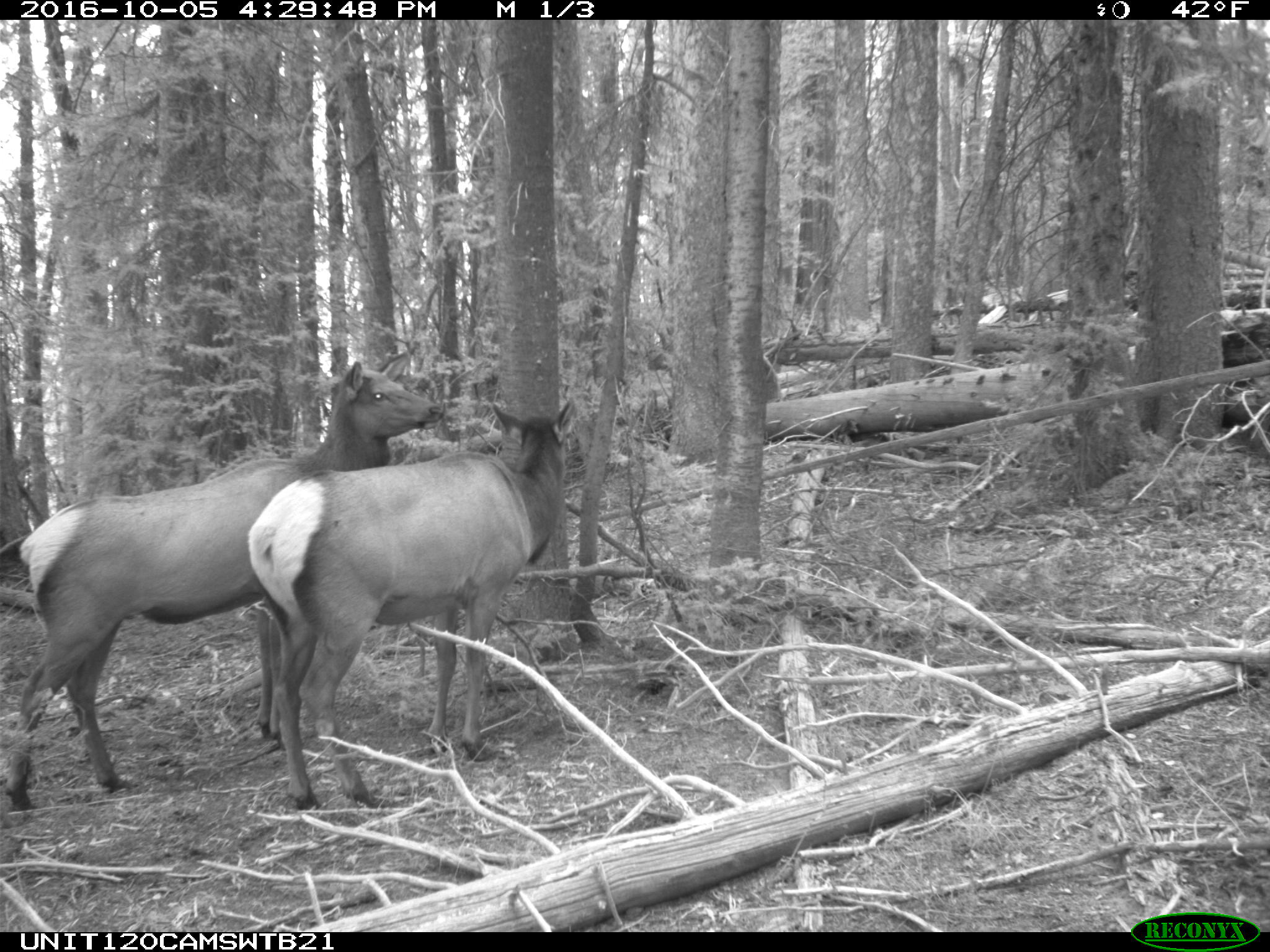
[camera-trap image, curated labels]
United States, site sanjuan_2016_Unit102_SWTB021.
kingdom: Animalia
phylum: Chordata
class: Mammalia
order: Artiodactyla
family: Cervidae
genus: Cervus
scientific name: Cervus elaphus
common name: red deer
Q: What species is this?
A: Cervus elaphus (red deer).